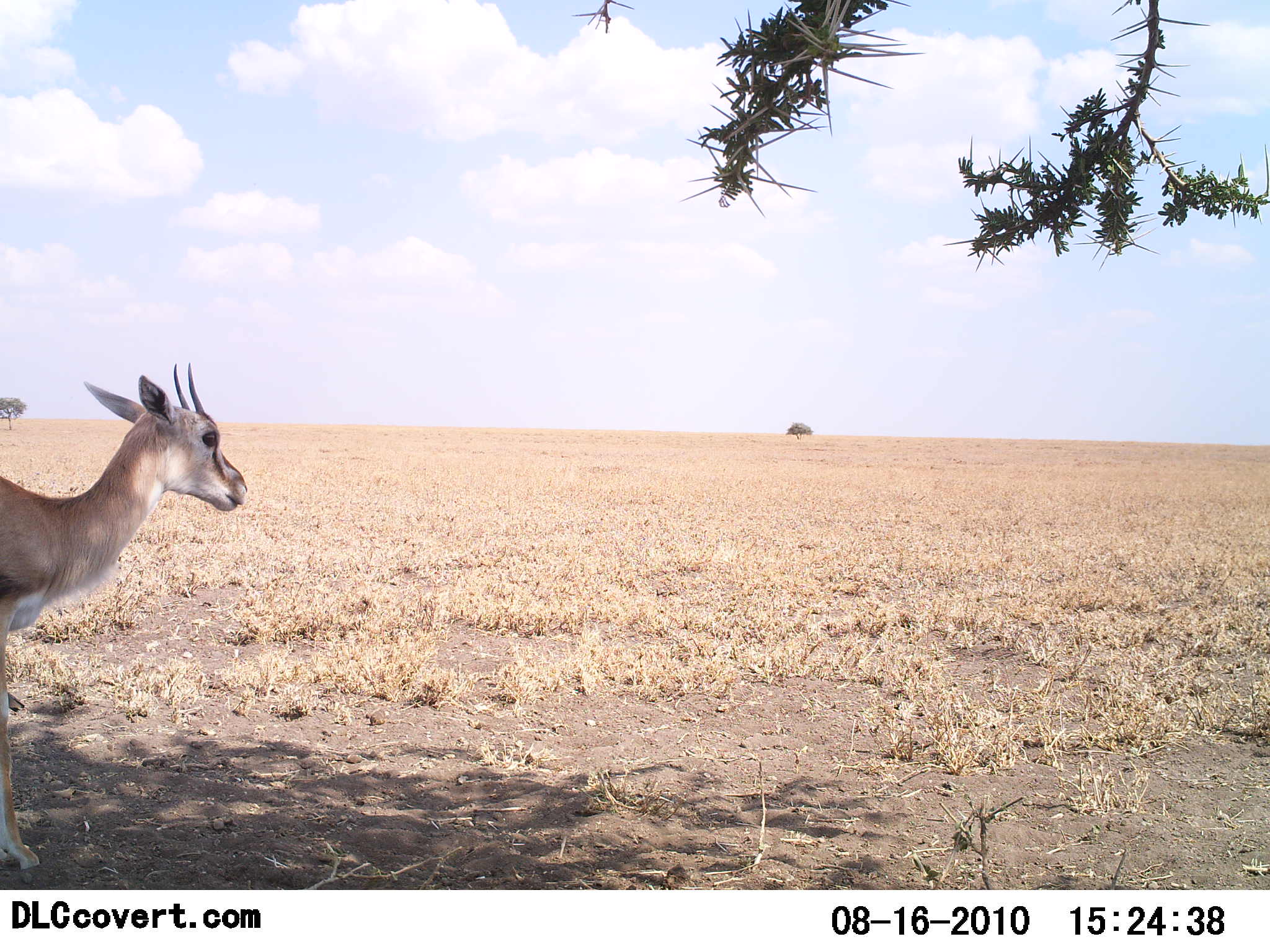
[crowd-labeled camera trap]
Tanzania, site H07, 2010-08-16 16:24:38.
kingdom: Animalia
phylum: Chordata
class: Mammalia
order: Artiodactyla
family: Bovidae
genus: Eudorcas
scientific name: Eudorcas thomsonii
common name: thomson's gazelle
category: gazellethomsons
Gazellethomsons (thomson's gazelle) (Eudorcas thomsonii), count 1. Behavior (volunteer vote fractions): standing 83%, resting 0%, moving 17%, interacting 0%. Young present (vote fraction): 8%. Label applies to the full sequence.